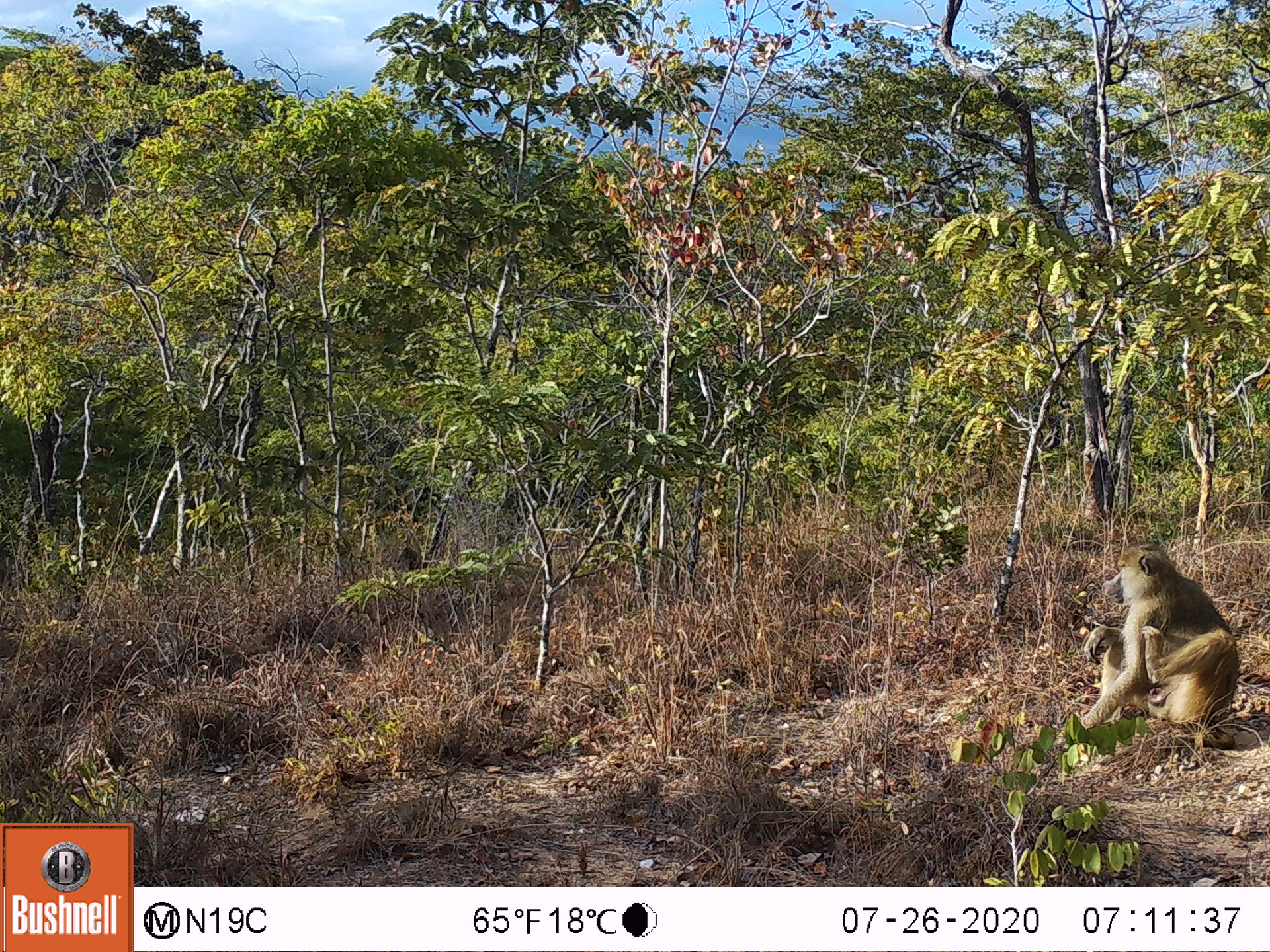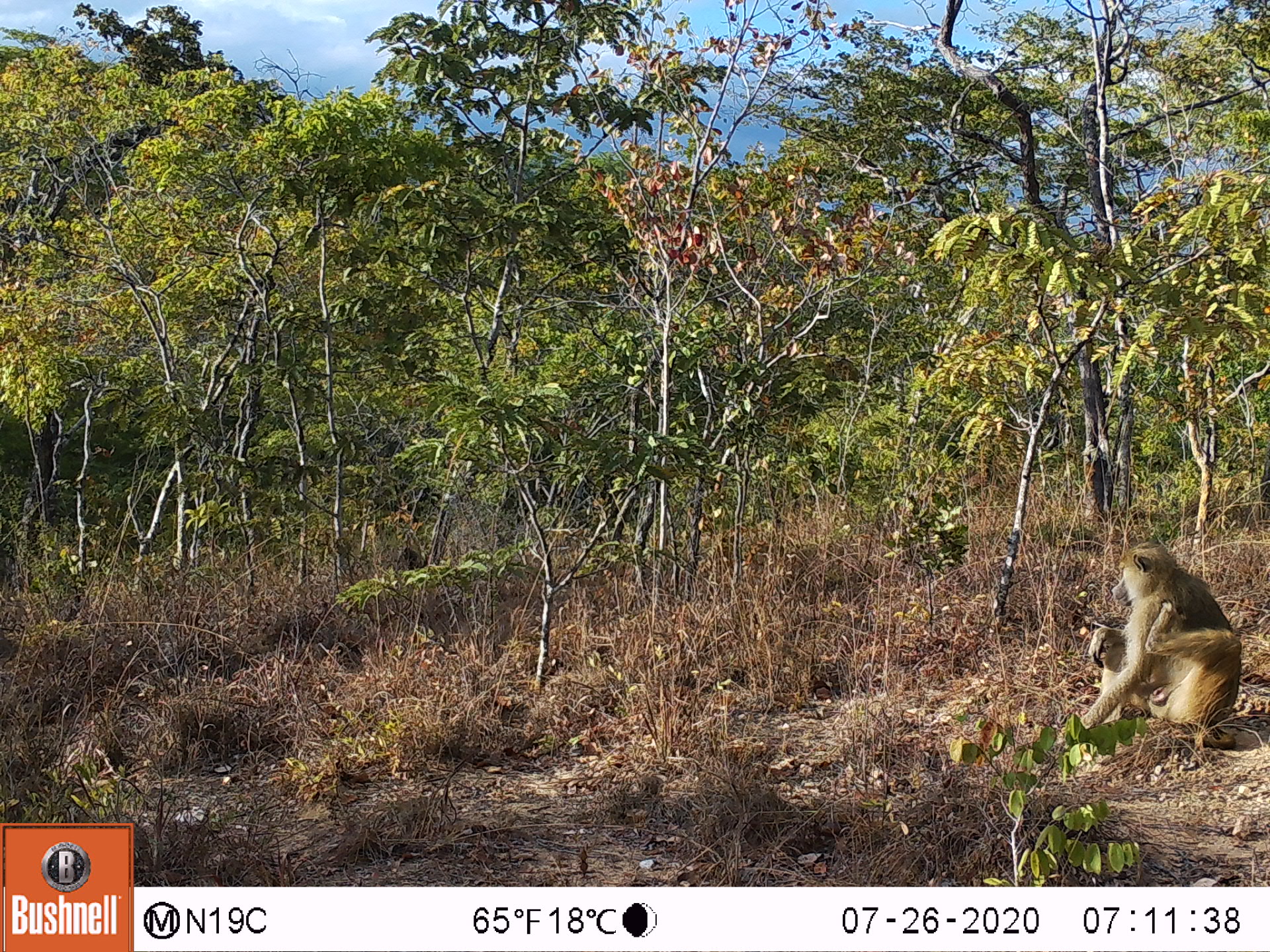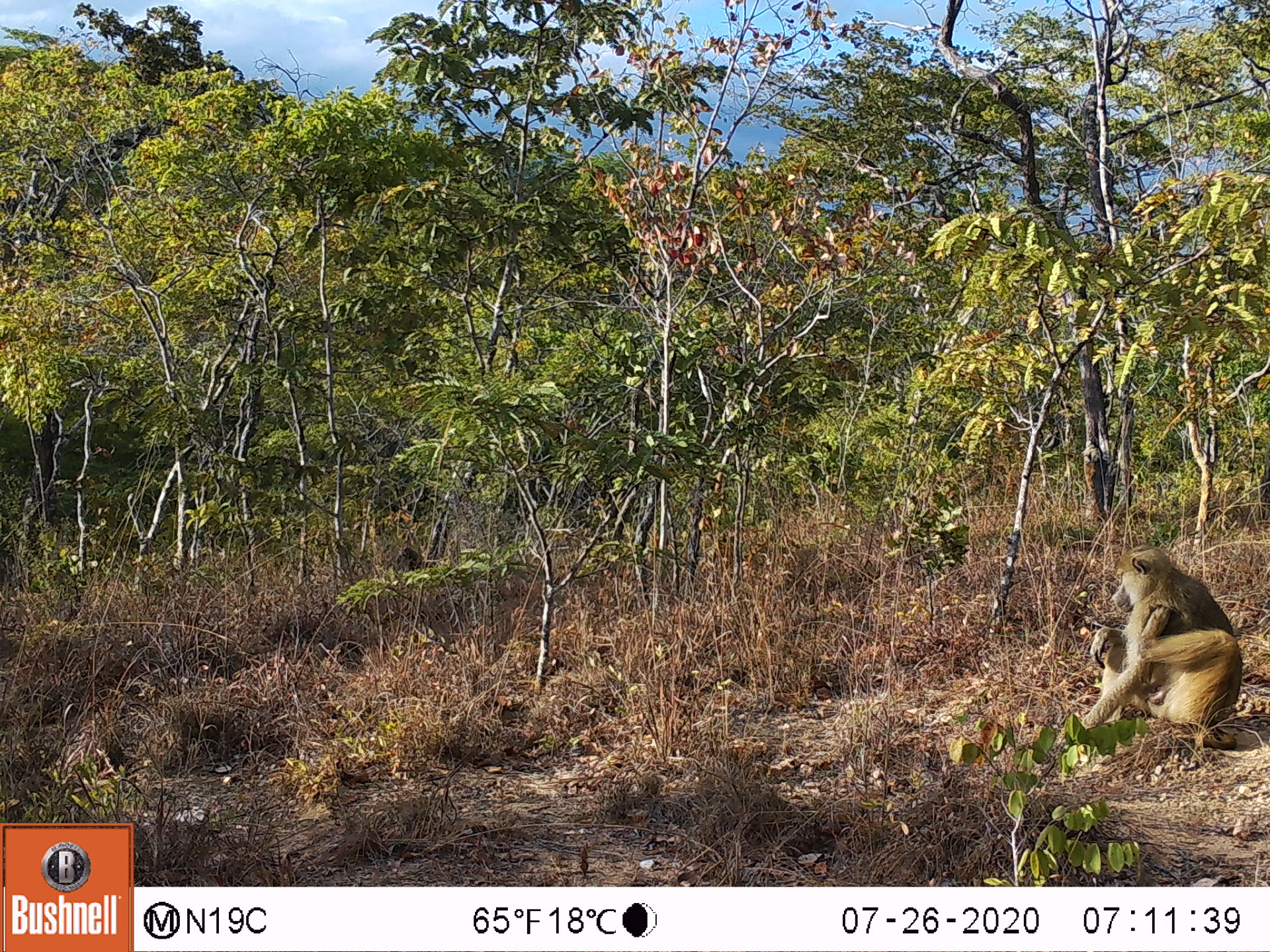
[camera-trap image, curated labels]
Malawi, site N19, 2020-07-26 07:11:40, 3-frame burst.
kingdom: Animalia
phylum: Chordata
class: Mammalia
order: Primates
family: Cercopithecidae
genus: Papio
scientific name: Papio cynocephalus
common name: yellow baboon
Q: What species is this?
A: Yellow baboon (Papio cynocephalus).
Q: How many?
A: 1.